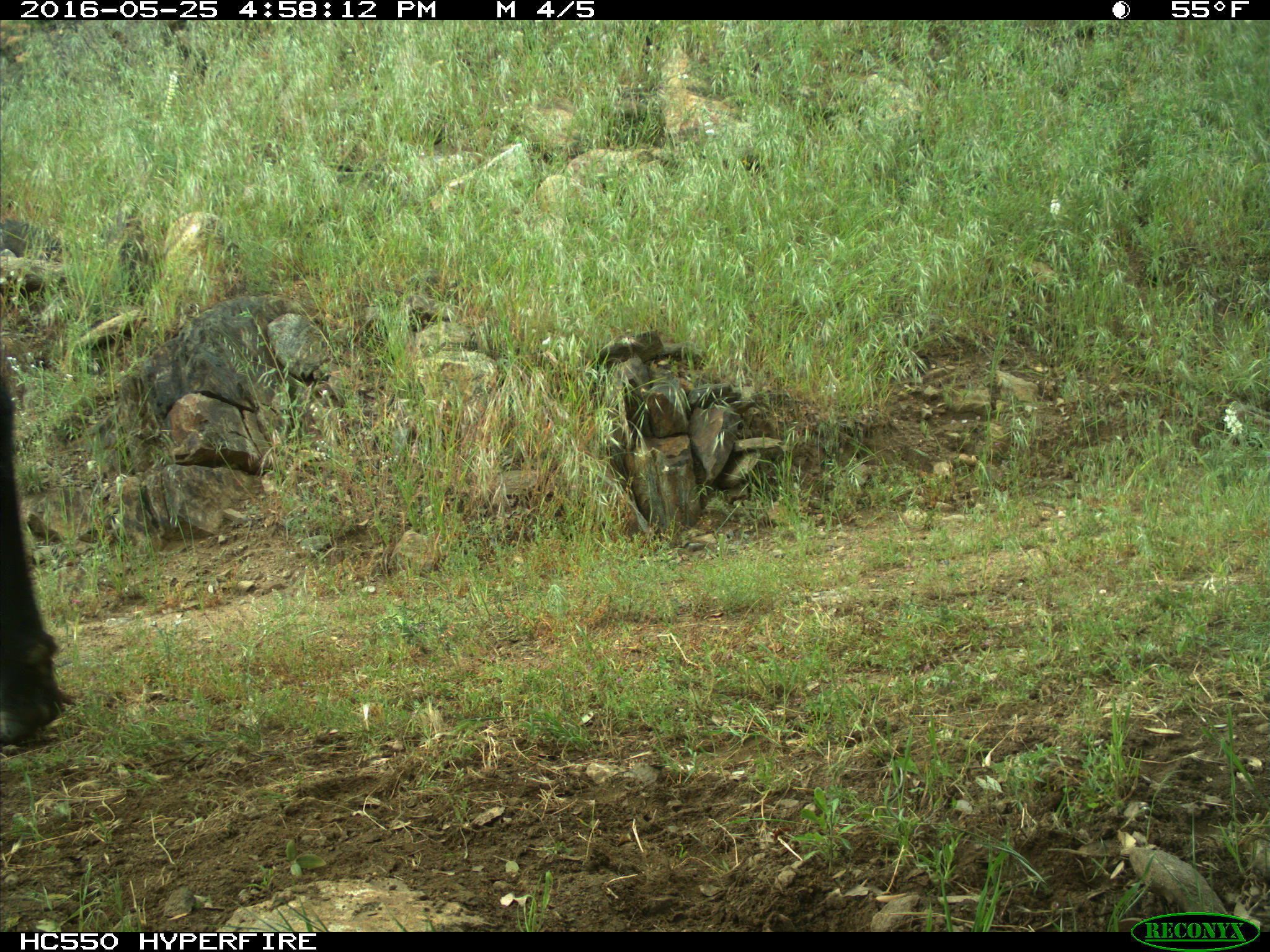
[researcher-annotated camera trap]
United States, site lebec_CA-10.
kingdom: Animalia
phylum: Chordata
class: Mammalia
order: Artiodactyla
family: Bovidae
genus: Bos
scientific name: Bos taurus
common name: domestic cow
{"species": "Bos taurus (domestic cow)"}